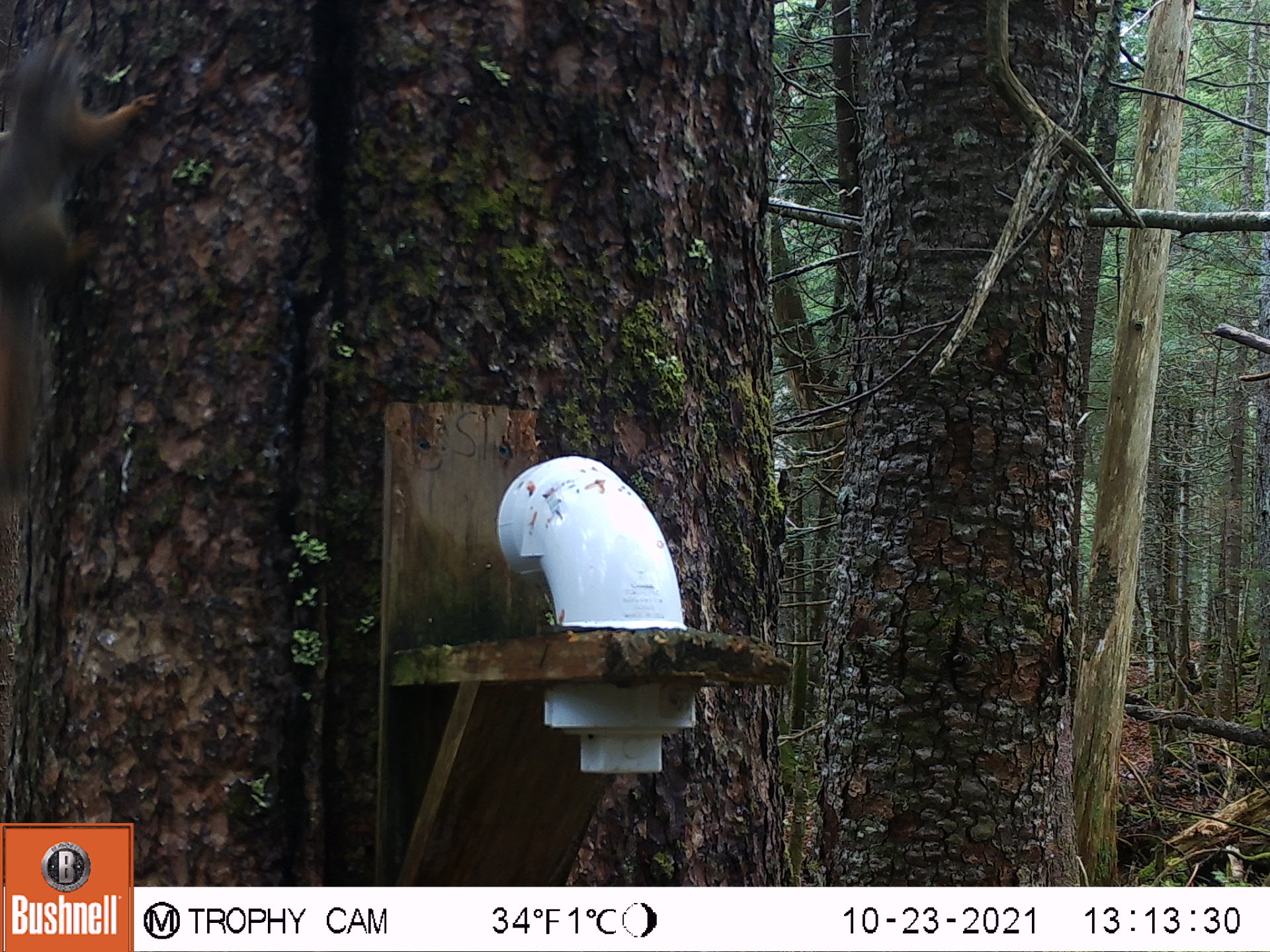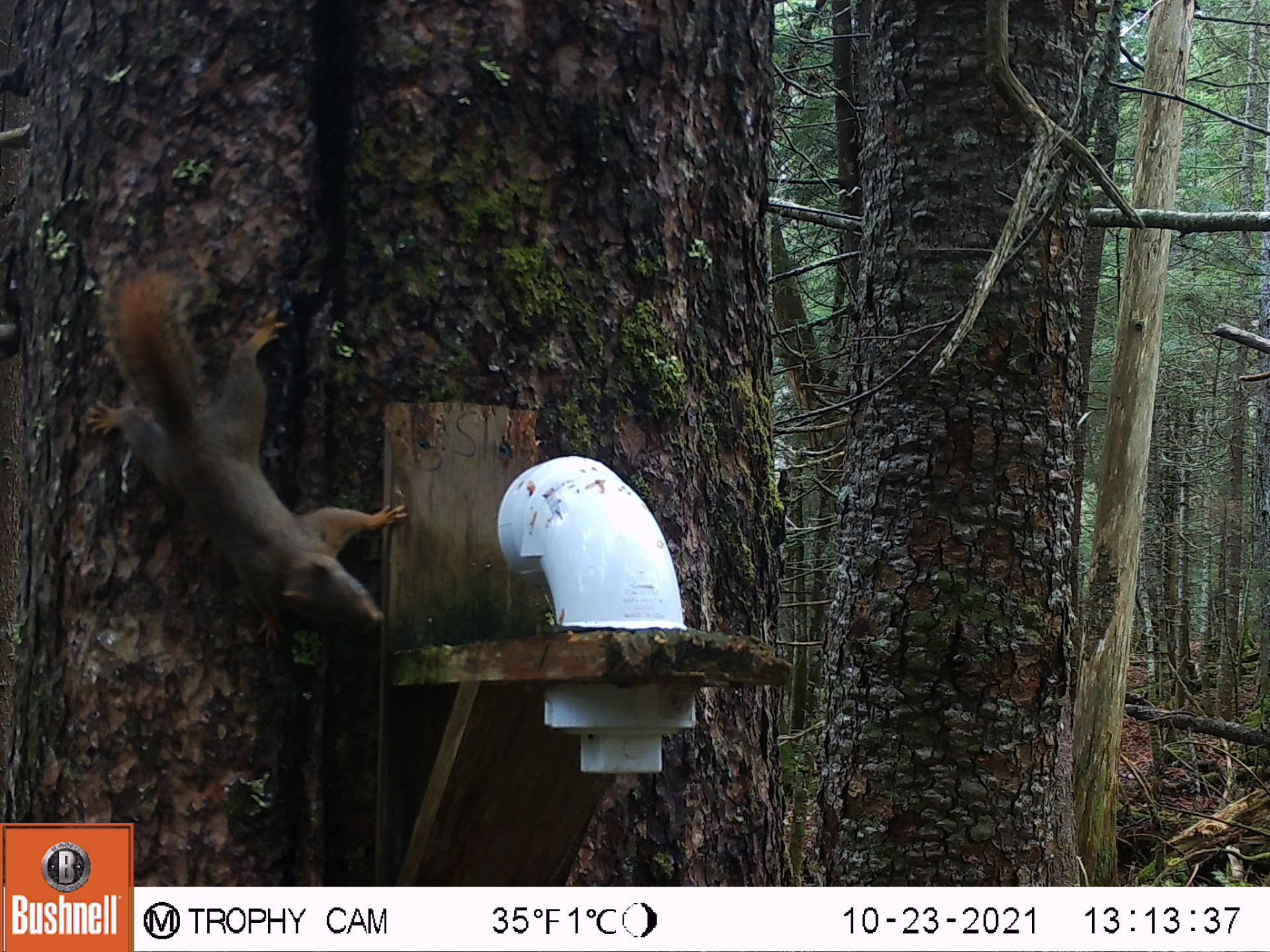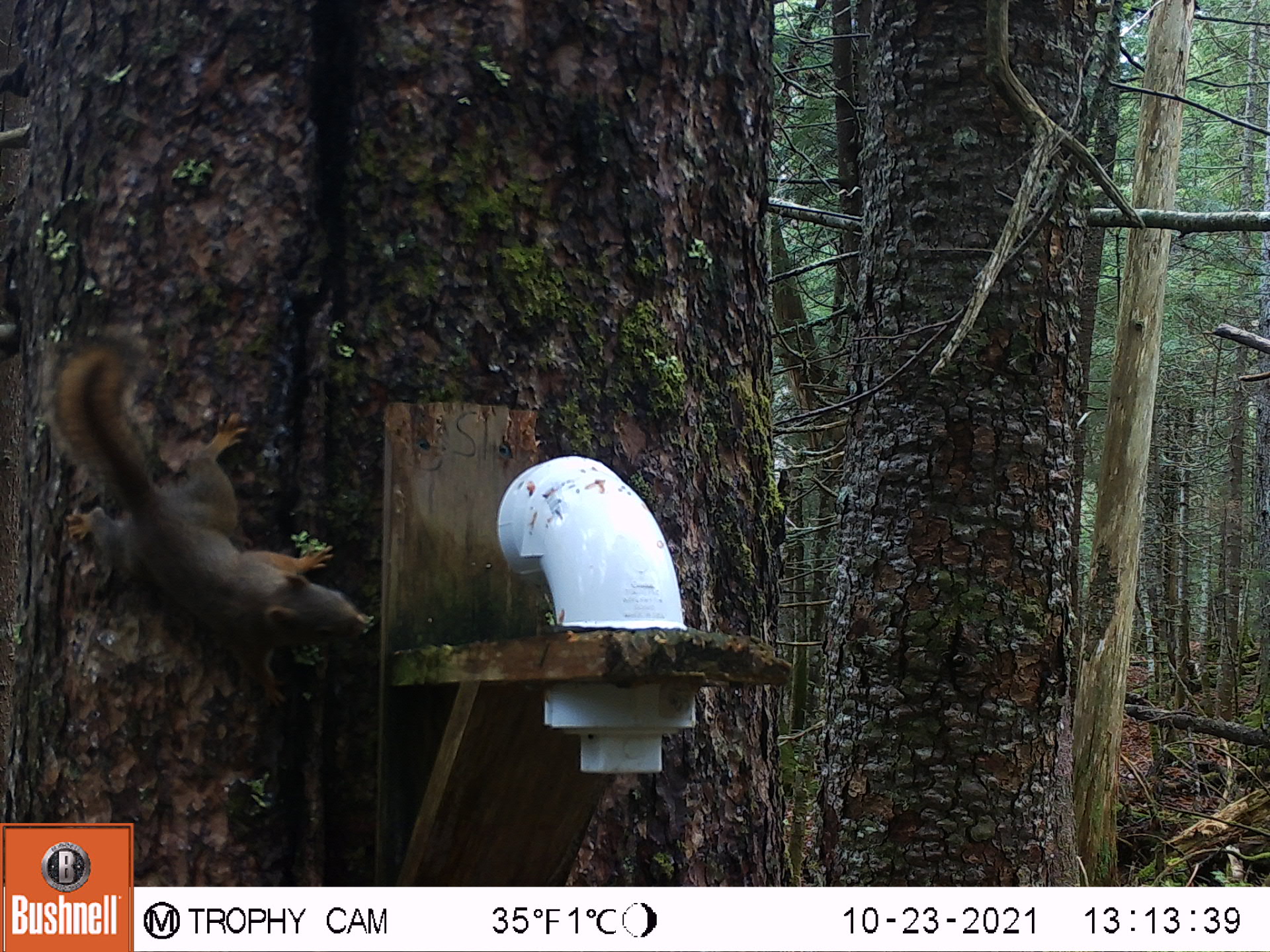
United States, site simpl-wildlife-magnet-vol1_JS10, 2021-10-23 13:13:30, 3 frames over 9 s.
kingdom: Animalia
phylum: Chordata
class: Mammalia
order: Rodentia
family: Sciuridae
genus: Tamiasciurus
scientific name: Tamiasciurus hudsonicus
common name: red squirrel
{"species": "red squirrel (Tamiasciurus hudsonicus)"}